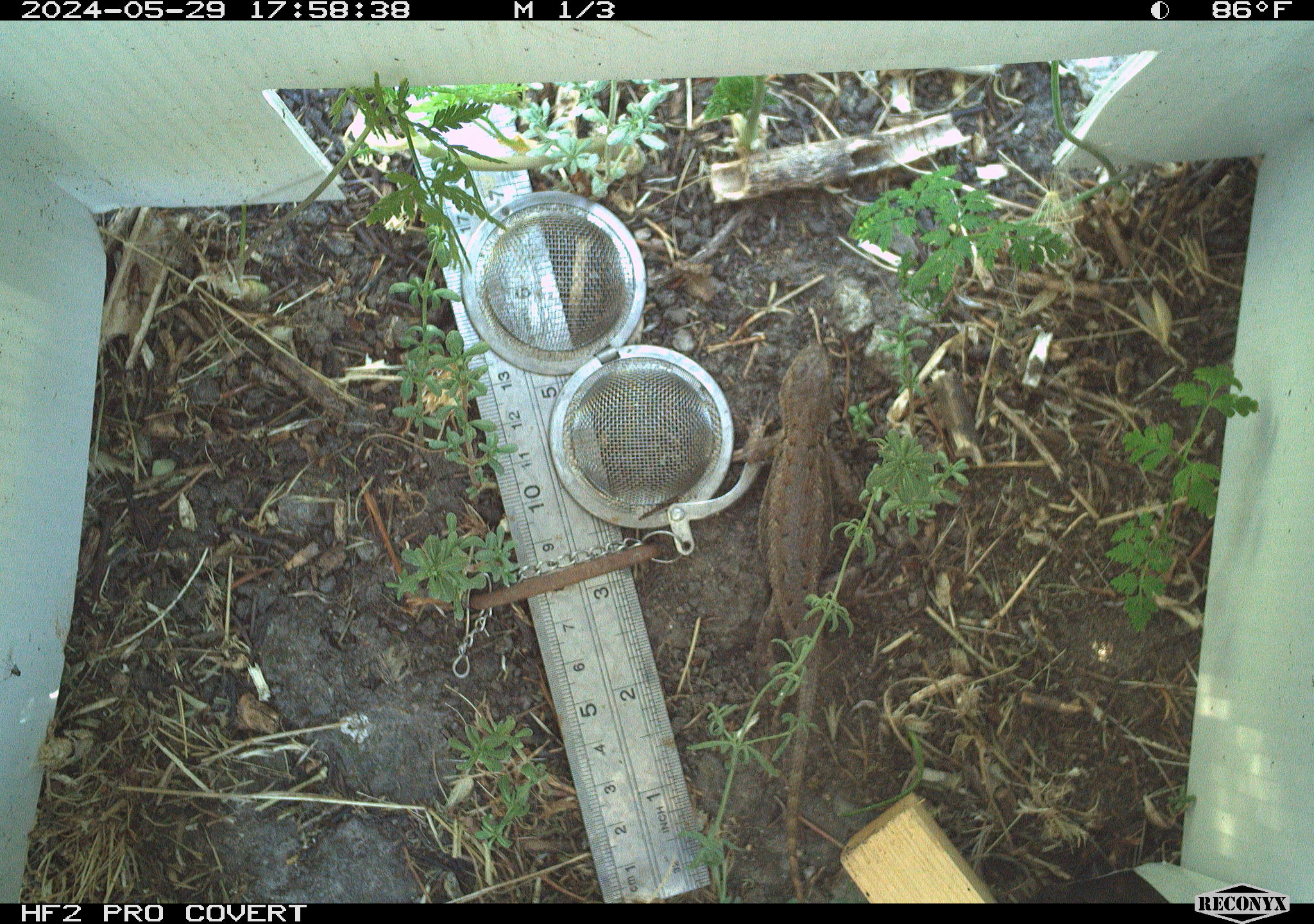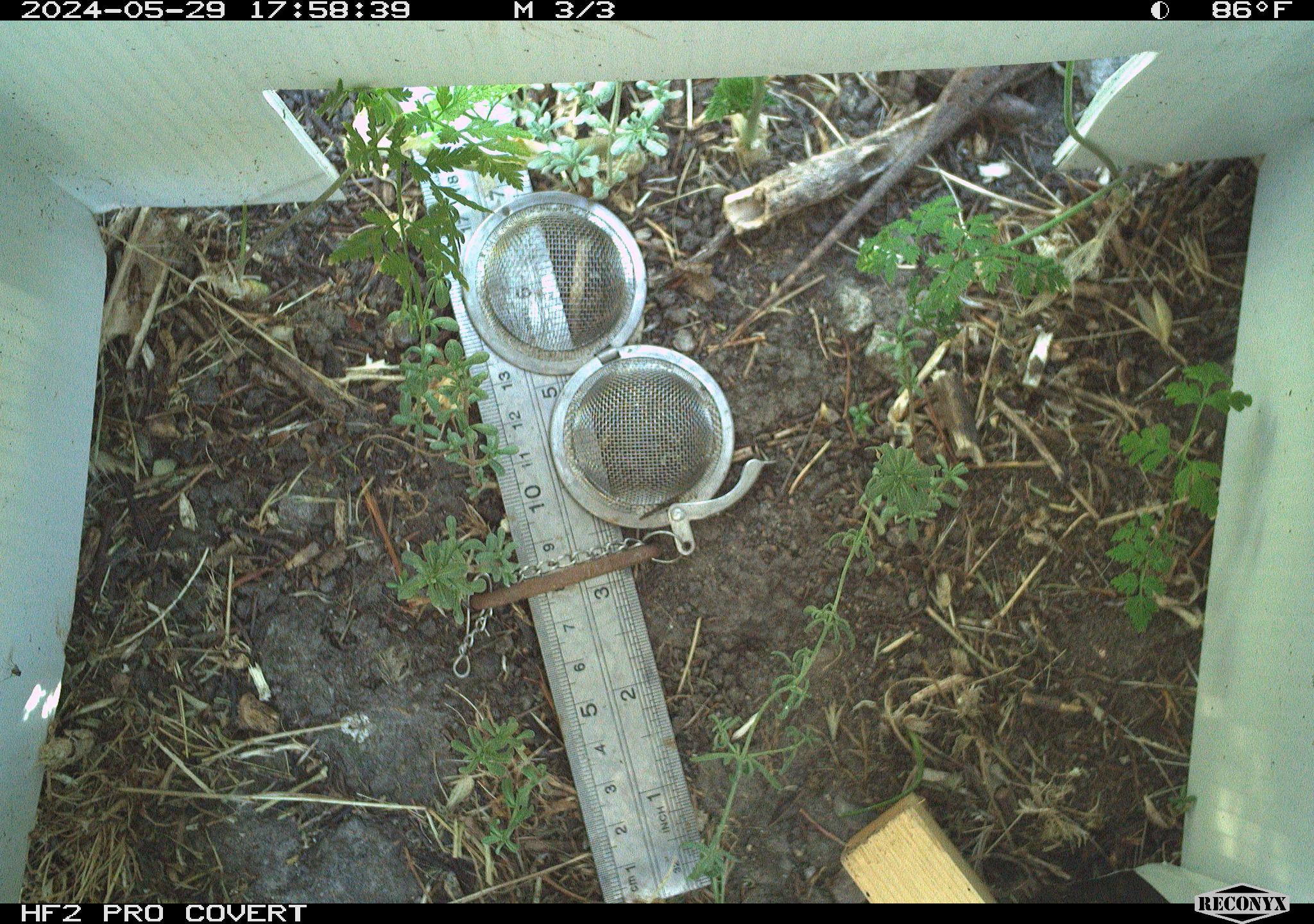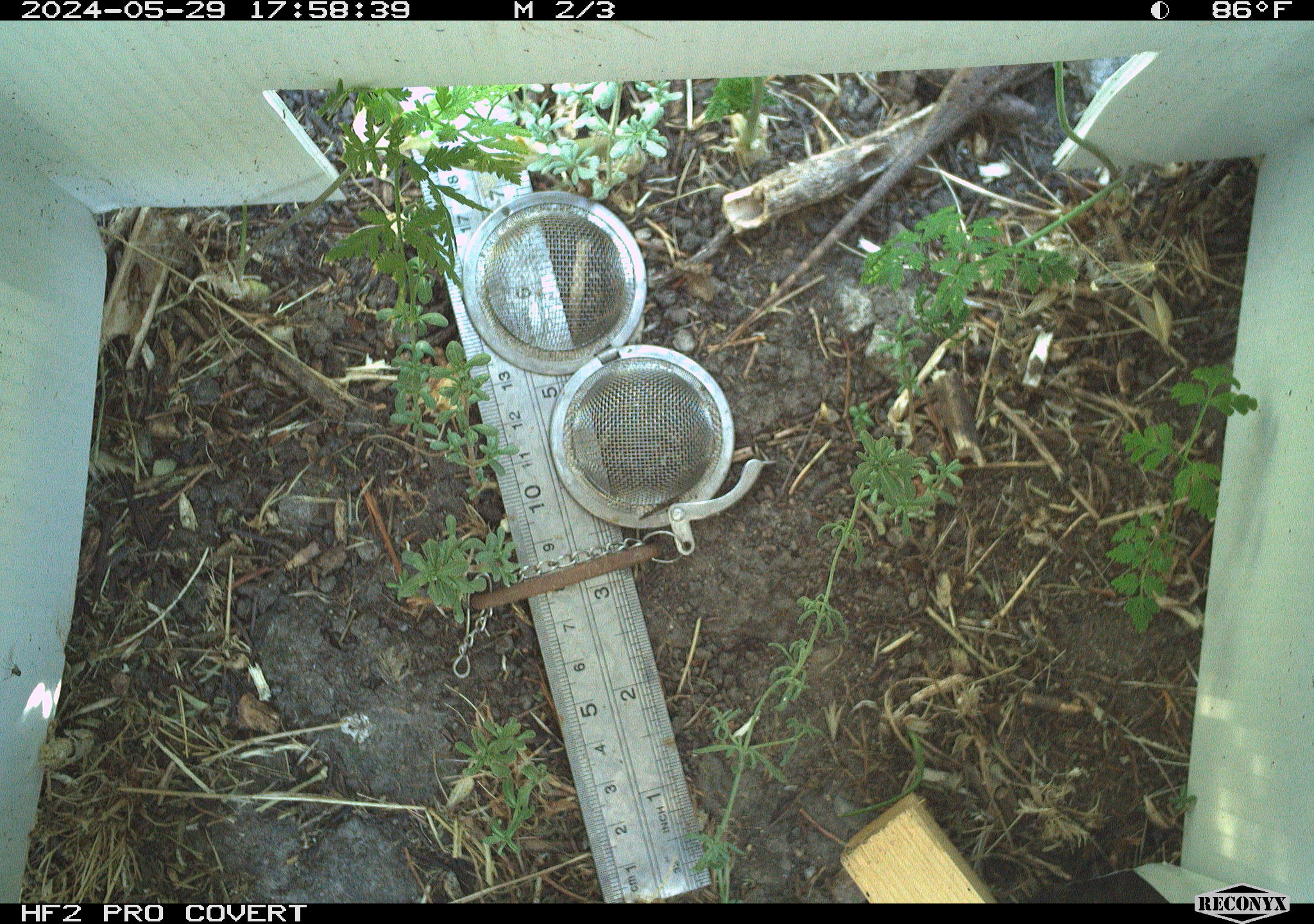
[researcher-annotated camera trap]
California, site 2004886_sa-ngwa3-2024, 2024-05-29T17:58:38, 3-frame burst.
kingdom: Animalia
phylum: Chordata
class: Reptilia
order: Squamata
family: Phrynosomatidae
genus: Sceloporus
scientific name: Sceloporus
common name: spiny lizards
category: sceloporus species